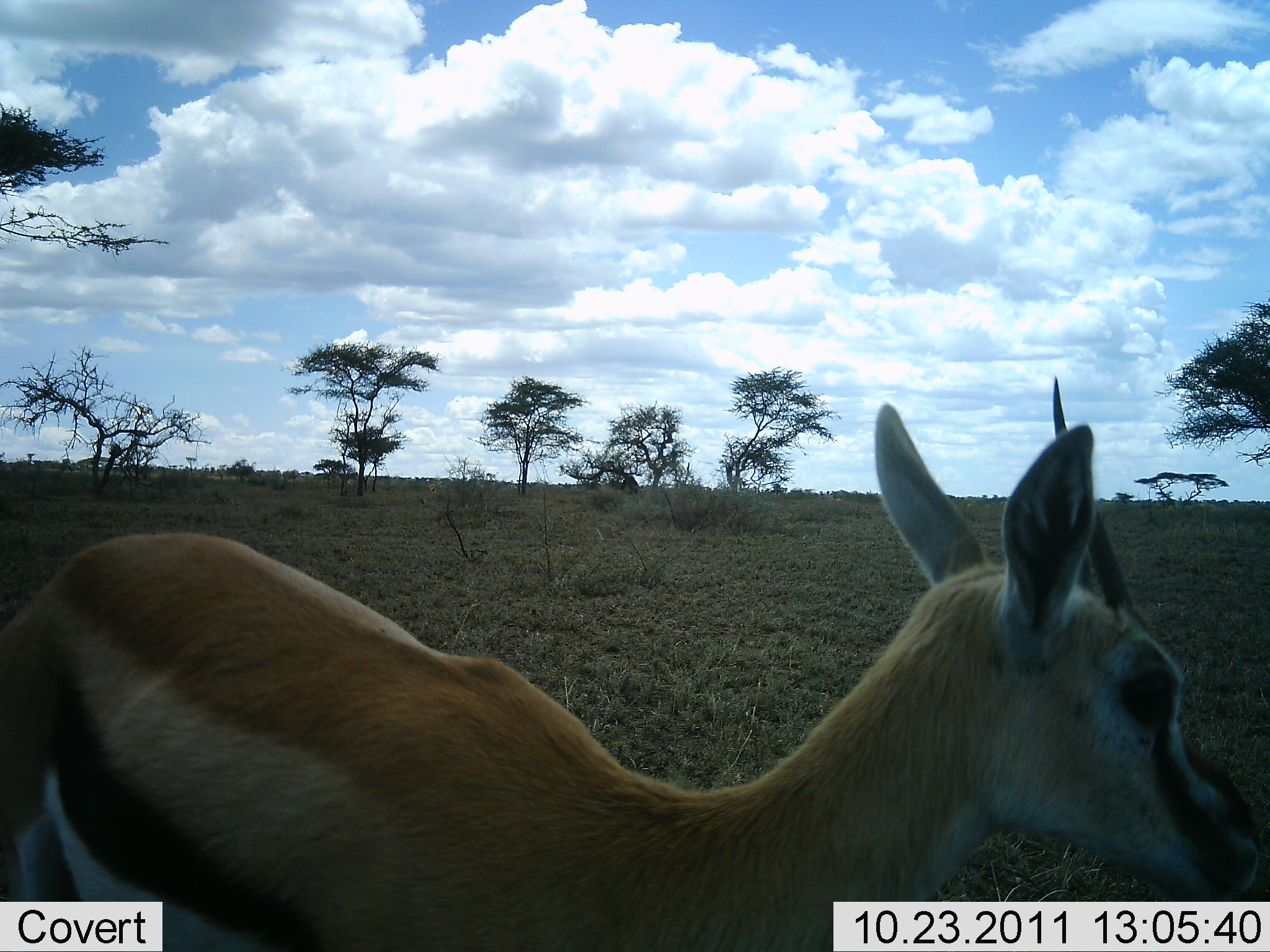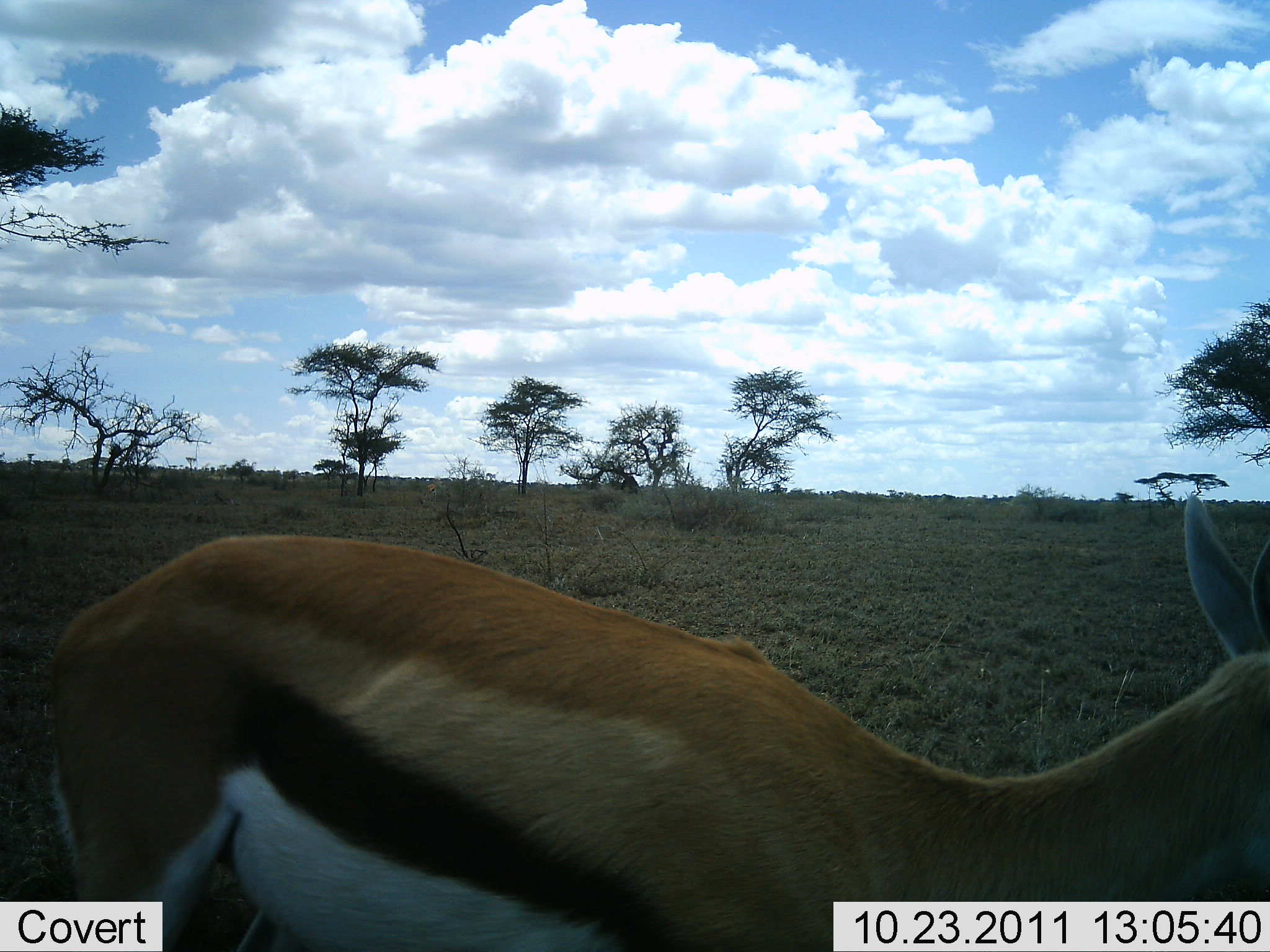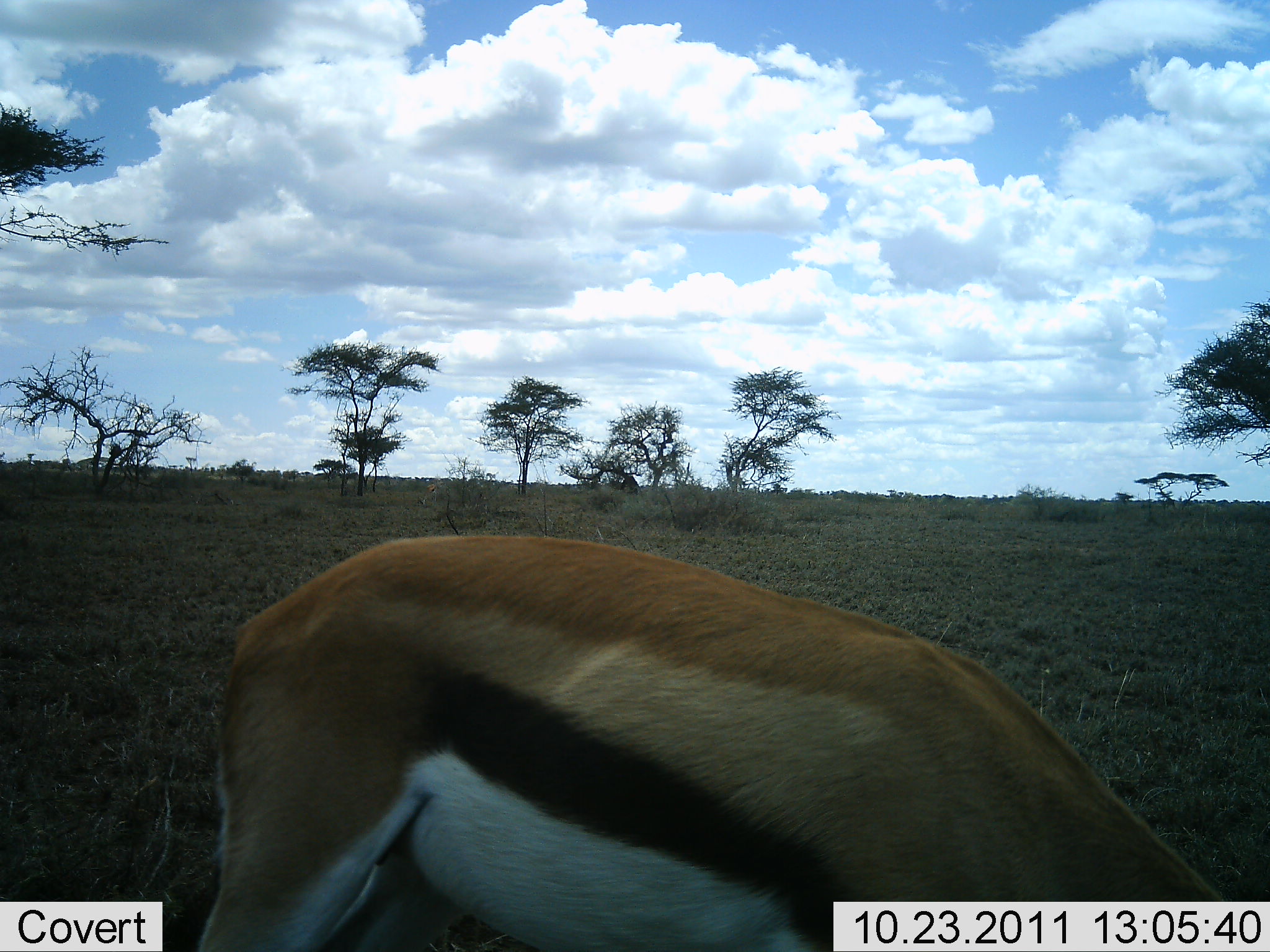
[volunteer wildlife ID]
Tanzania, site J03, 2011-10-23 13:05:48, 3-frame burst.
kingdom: Animalia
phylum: Chordata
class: Mammalia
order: Artiodactyla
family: Bovidae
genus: Eudorcas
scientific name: Eudorcas thomsonii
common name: thomson's gazelle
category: gazellethomsons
Gazellethomsons (thomson's gazelle) (Eudorcas thomsonii), count 1. Behavior (volunteer vote fractions): standing 29%, resting 0%, moving 0%, interacting 0%. Young present (vote fraction): 0%. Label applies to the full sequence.